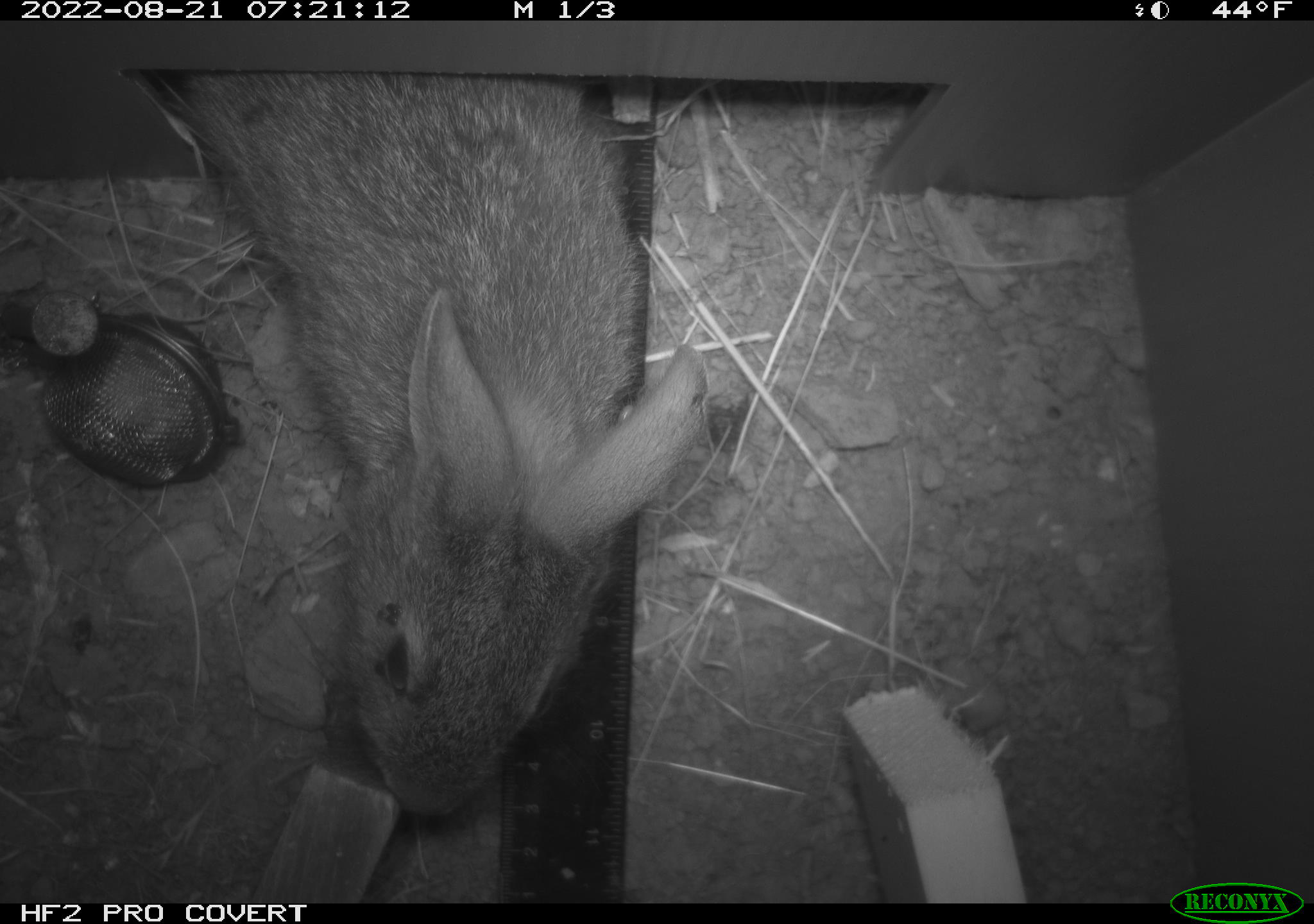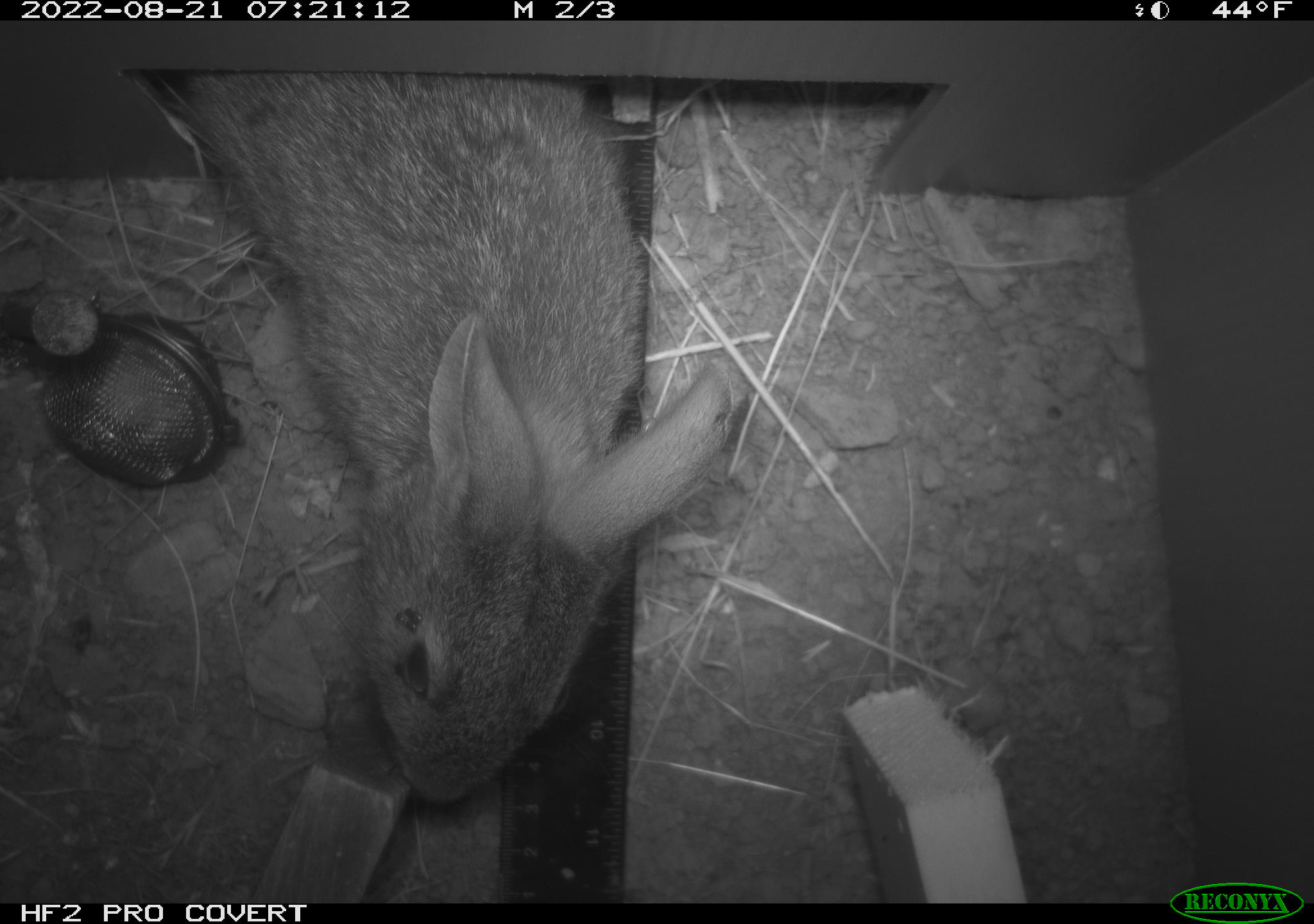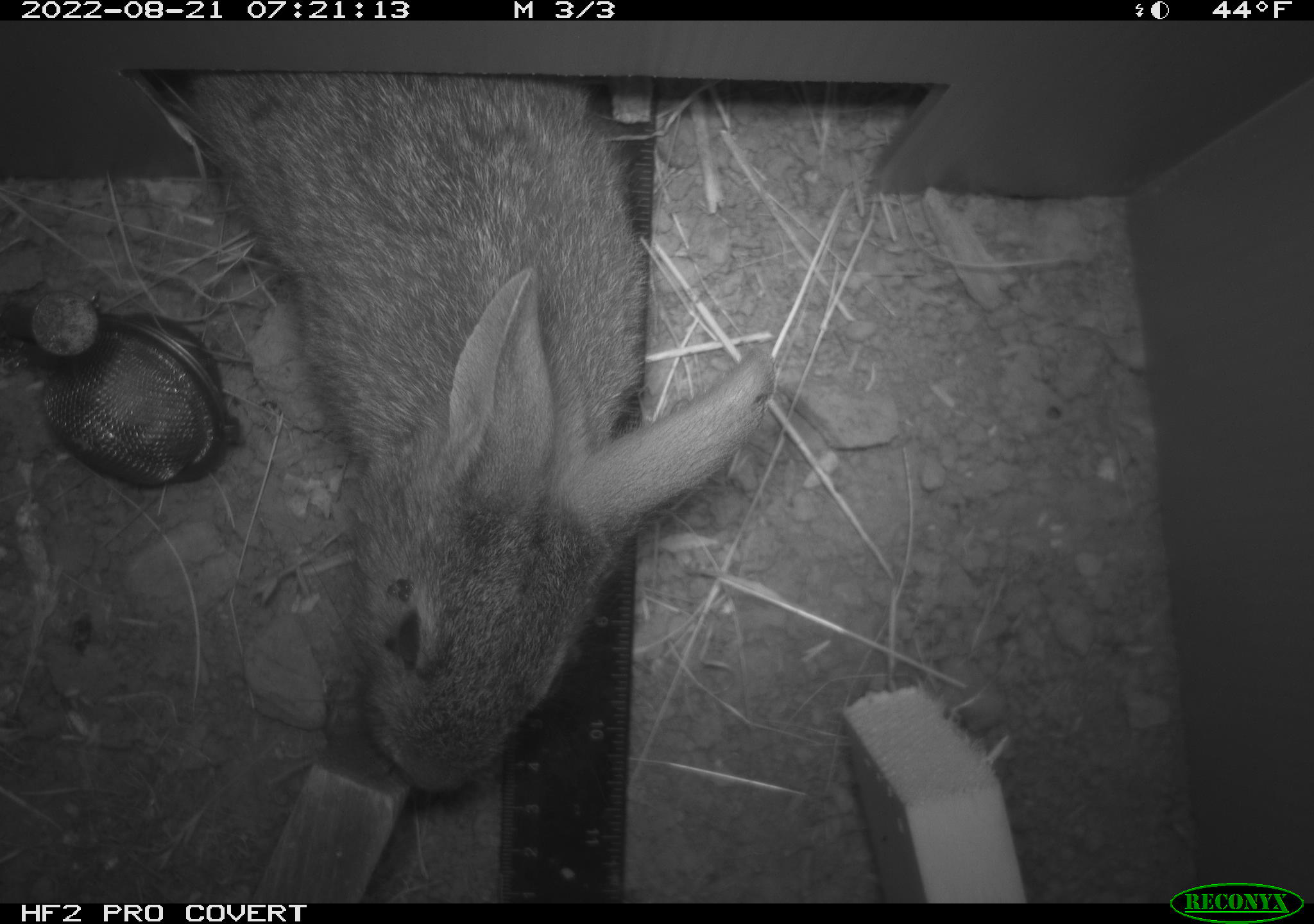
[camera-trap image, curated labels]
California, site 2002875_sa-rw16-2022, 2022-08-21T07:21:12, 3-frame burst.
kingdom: Animalia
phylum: Chordata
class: Mammalia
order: Lagomorpha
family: Leporidae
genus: Sylvilagus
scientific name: Sylvilagus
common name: cottontail rabbits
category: sylvilagus species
Sylvilagus species (cottontail rabbits) (Sylvilagus).